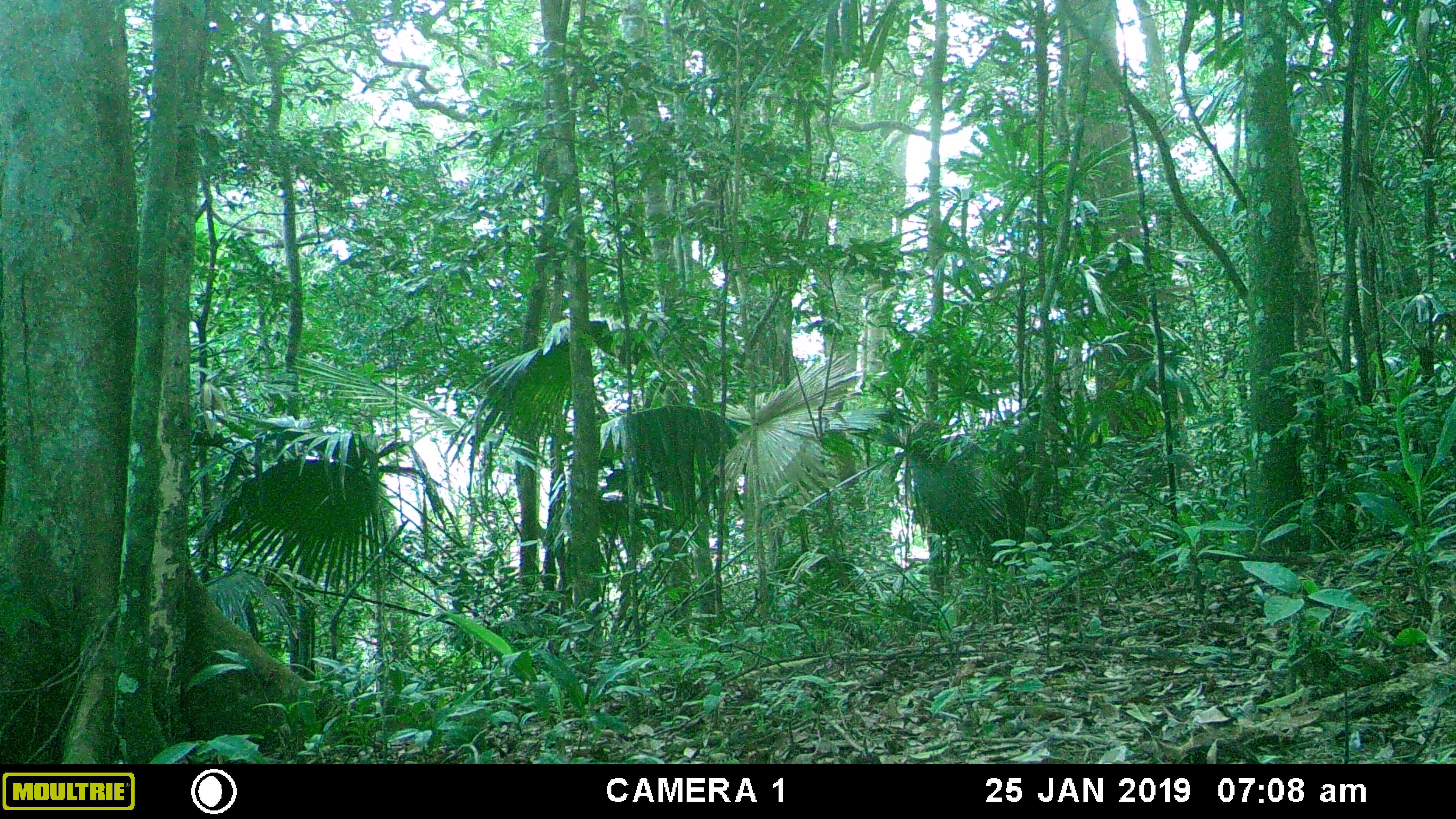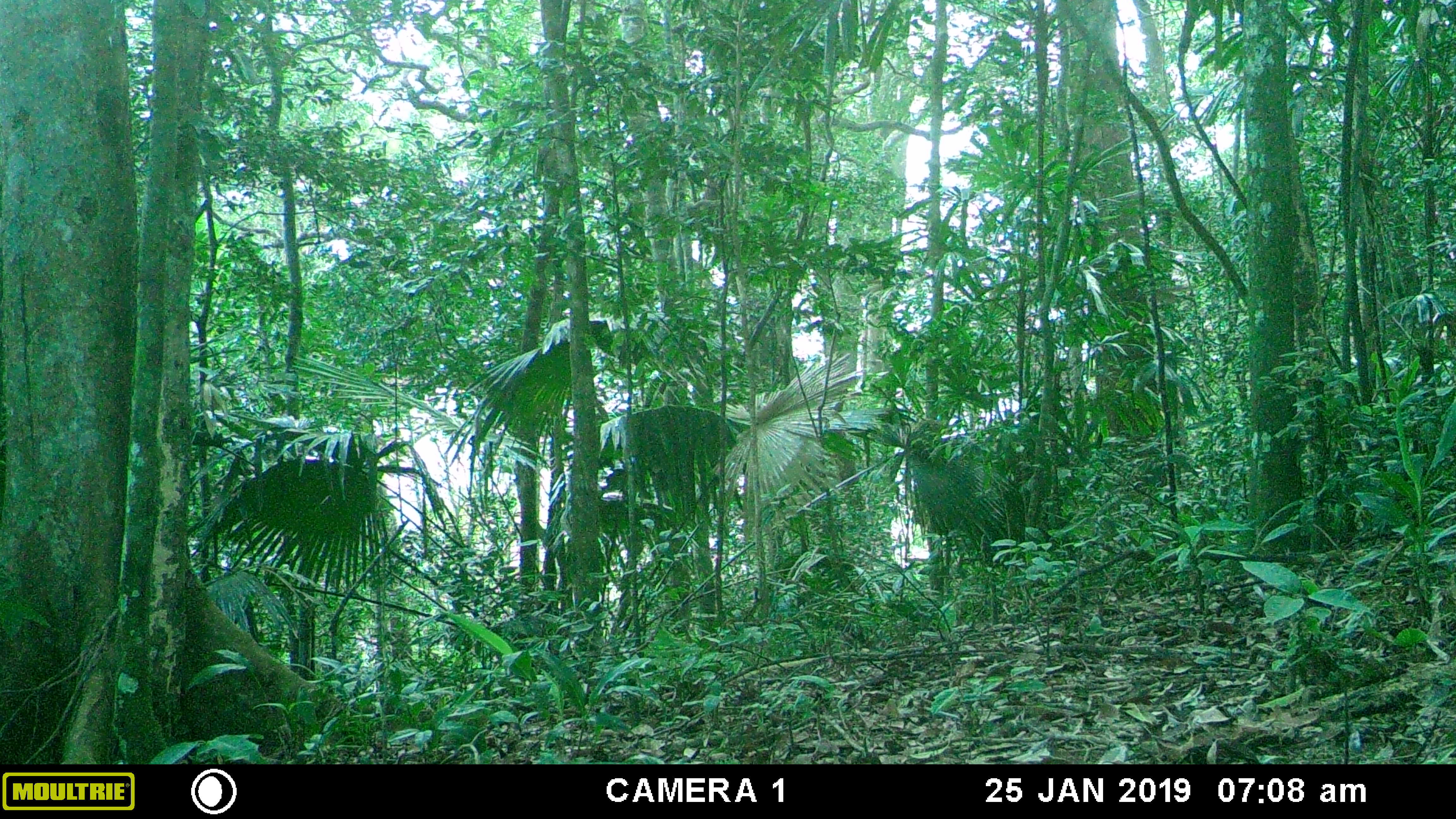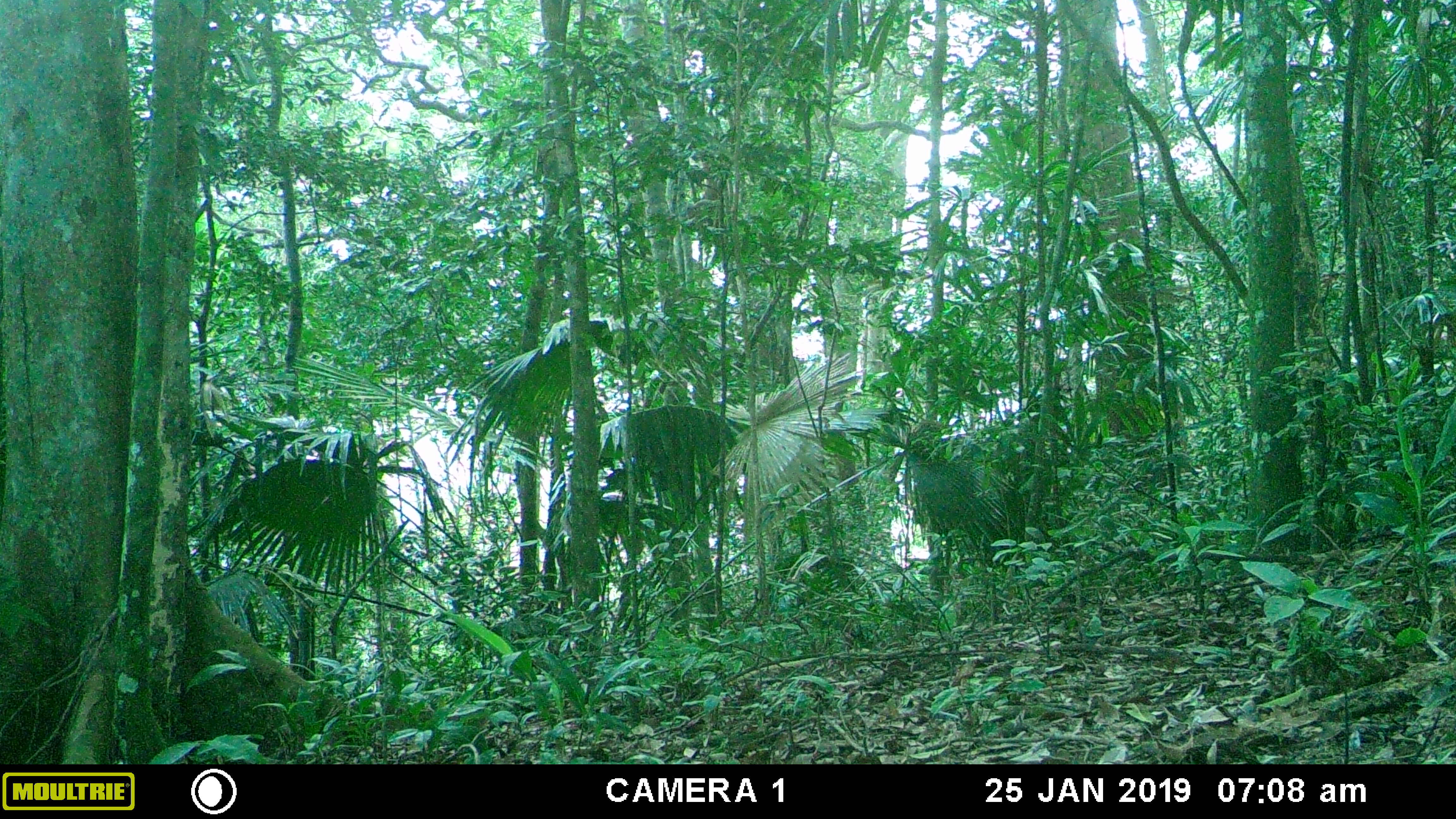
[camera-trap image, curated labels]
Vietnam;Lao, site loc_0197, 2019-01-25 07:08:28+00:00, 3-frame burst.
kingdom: Animalia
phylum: Chordata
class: Mammalia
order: Artiodactyla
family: Cervidae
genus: Muntiacus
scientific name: Muntiacus vuquangensis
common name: large-antlered muntjac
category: large antlered muntjac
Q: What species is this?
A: Large antlered muntjac (large-antlered muntjac) (Muntiacus vuquangensis).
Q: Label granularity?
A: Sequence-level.